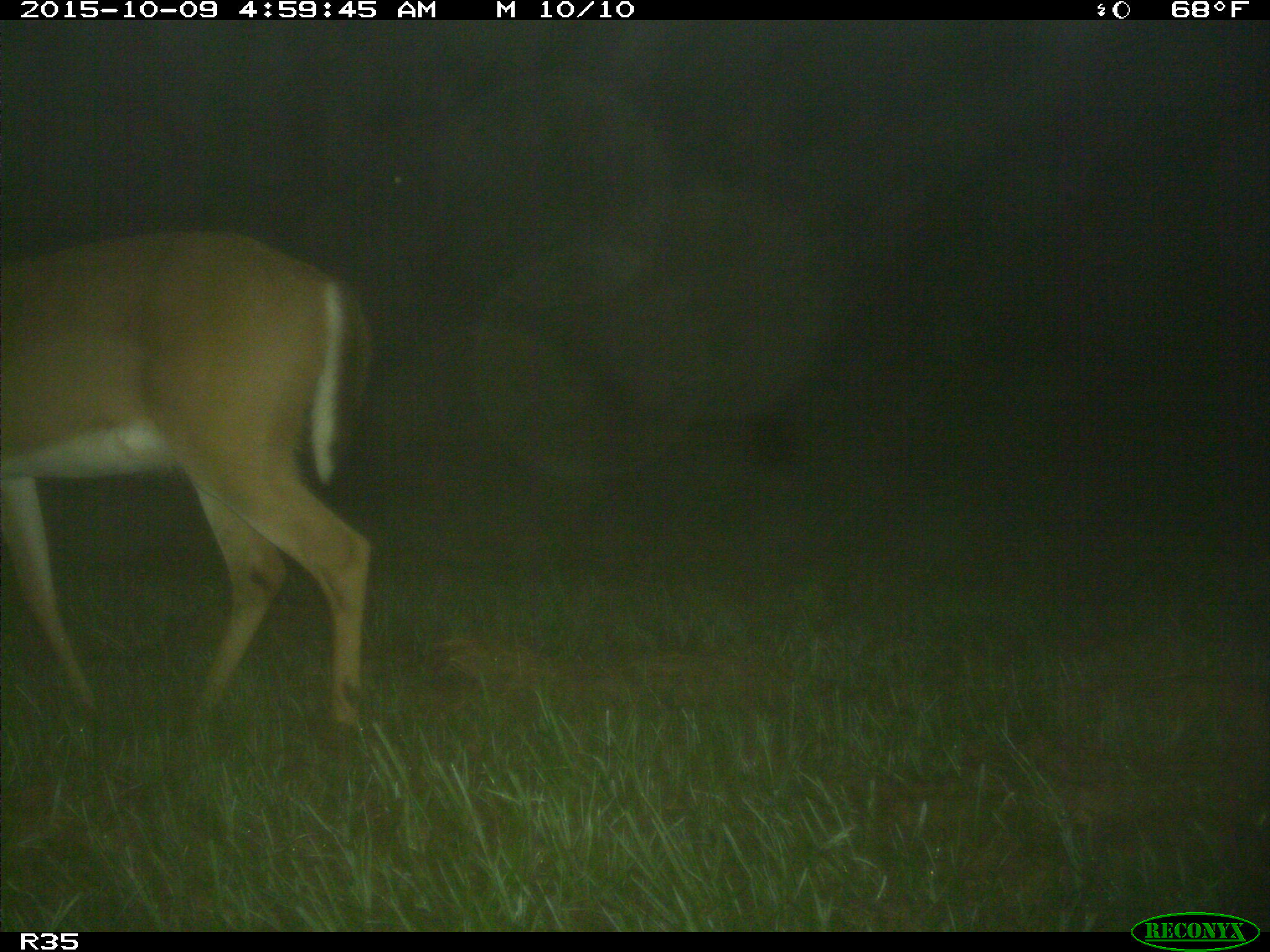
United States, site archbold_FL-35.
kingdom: Animalia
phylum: Chordata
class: Mammalia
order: Artiodactyla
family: Cervidae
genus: Odocoileus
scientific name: Odocoileus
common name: deer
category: unidentified deer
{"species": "unidentified deer (deer) (Odocoileus)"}